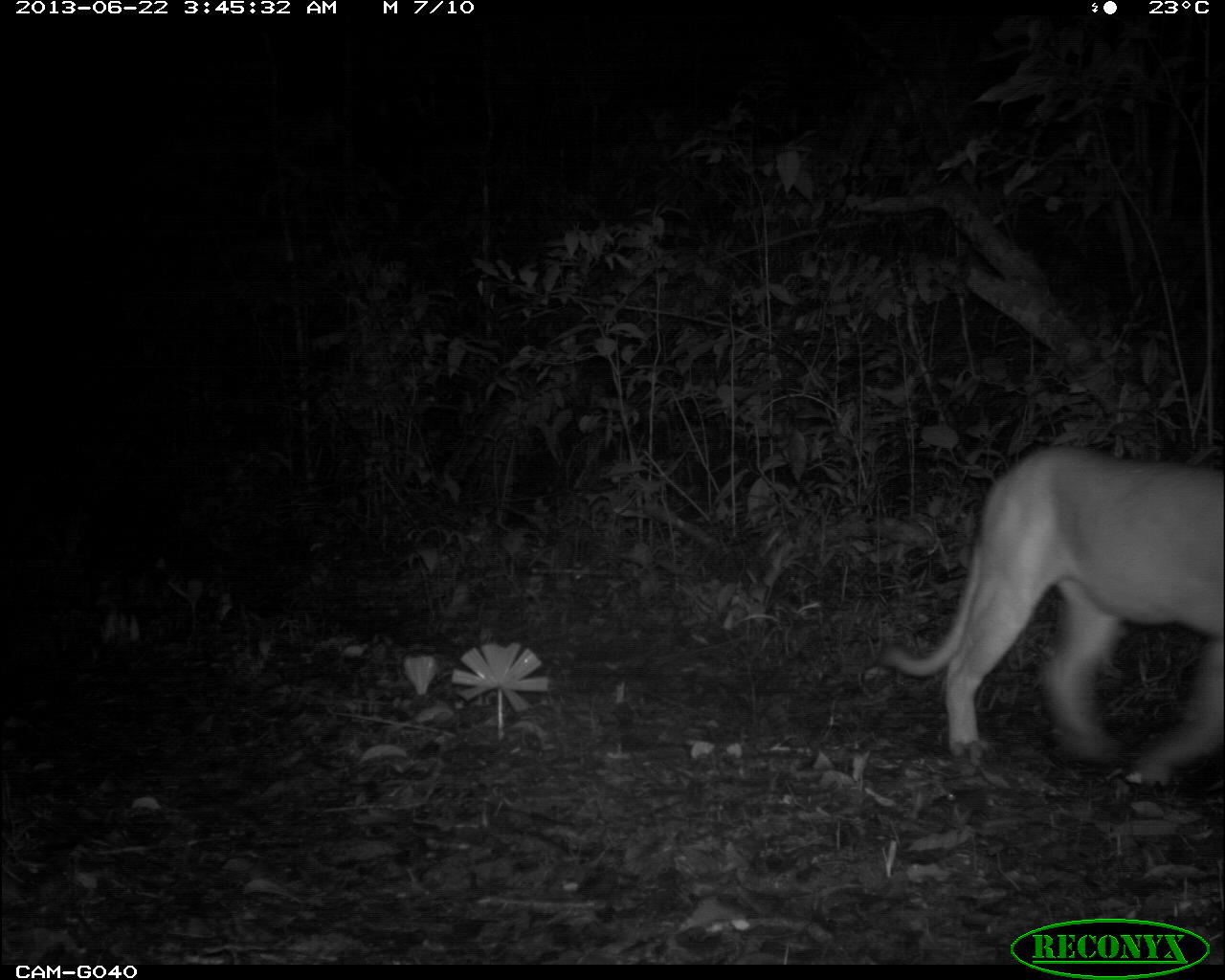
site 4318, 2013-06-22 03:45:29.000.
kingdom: Animalia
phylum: Chordata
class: Mammalia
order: Carnivora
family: Felidae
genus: Puma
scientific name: Puma concolor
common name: mountain lion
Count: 1.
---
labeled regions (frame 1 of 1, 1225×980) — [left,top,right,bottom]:
puma concolor: [876,451,1225,761]